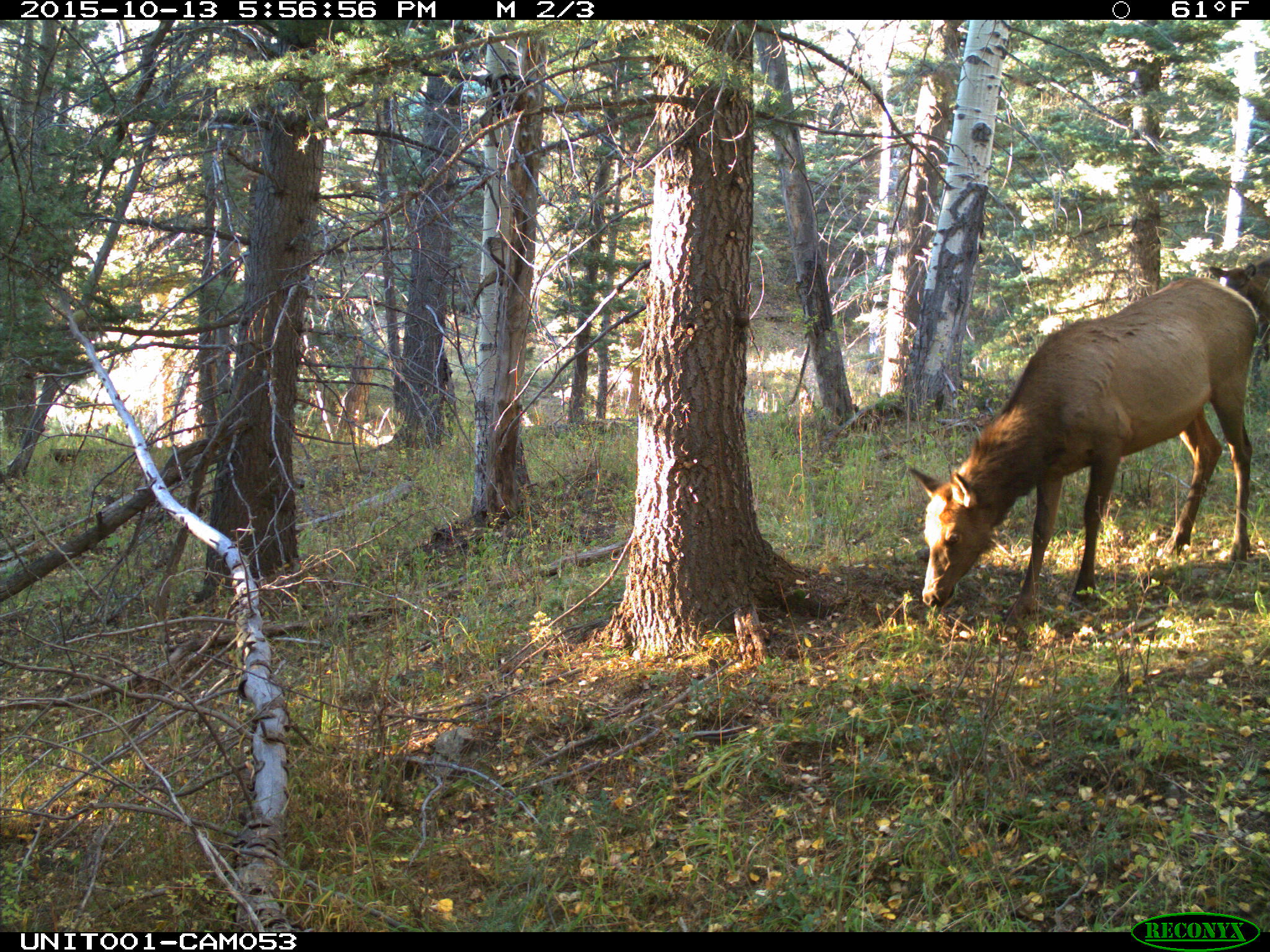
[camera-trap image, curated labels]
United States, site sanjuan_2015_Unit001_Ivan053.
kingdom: Animalia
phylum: Chordata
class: Mammalia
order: Artiodactyla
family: Cervidae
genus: Cervus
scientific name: Cervus elaphus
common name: red deer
Cervus elaphus (red deer).